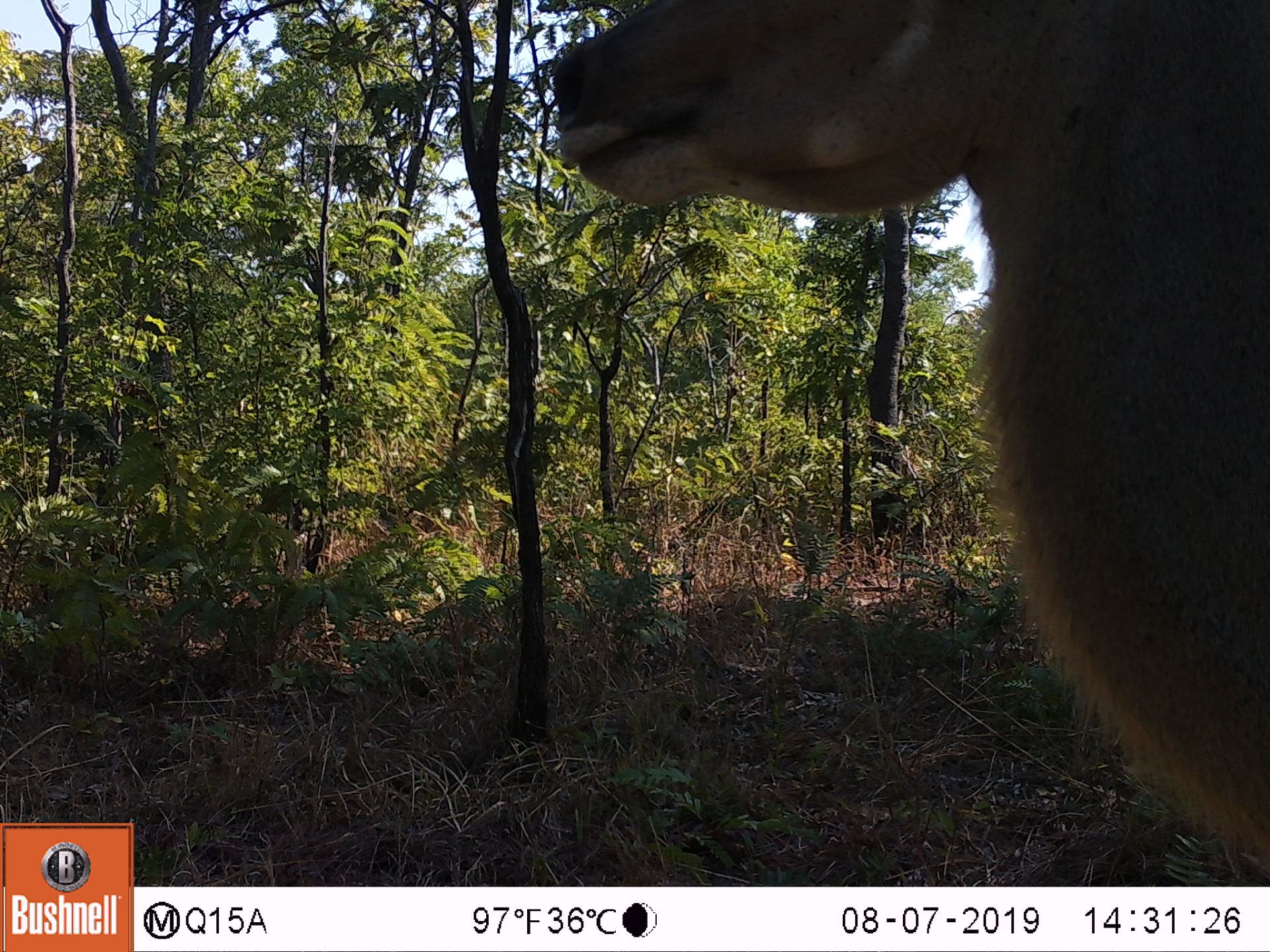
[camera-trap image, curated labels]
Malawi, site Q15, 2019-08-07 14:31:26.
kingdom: Animalia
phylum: Chordata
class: Mammalia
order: Artiodactyla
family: Bovidae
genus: Tragelaphus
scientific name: Tragelaphus strepsiceros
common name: greater kudu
Greater kudu (Tragelaphus strepsiceros), count 1.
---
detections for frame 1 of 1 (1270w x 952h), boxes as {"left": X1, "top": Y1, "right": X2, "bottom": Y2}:
greater kudu: {"left": 536, "top": 3, "right": 1262, "bottom": 870}